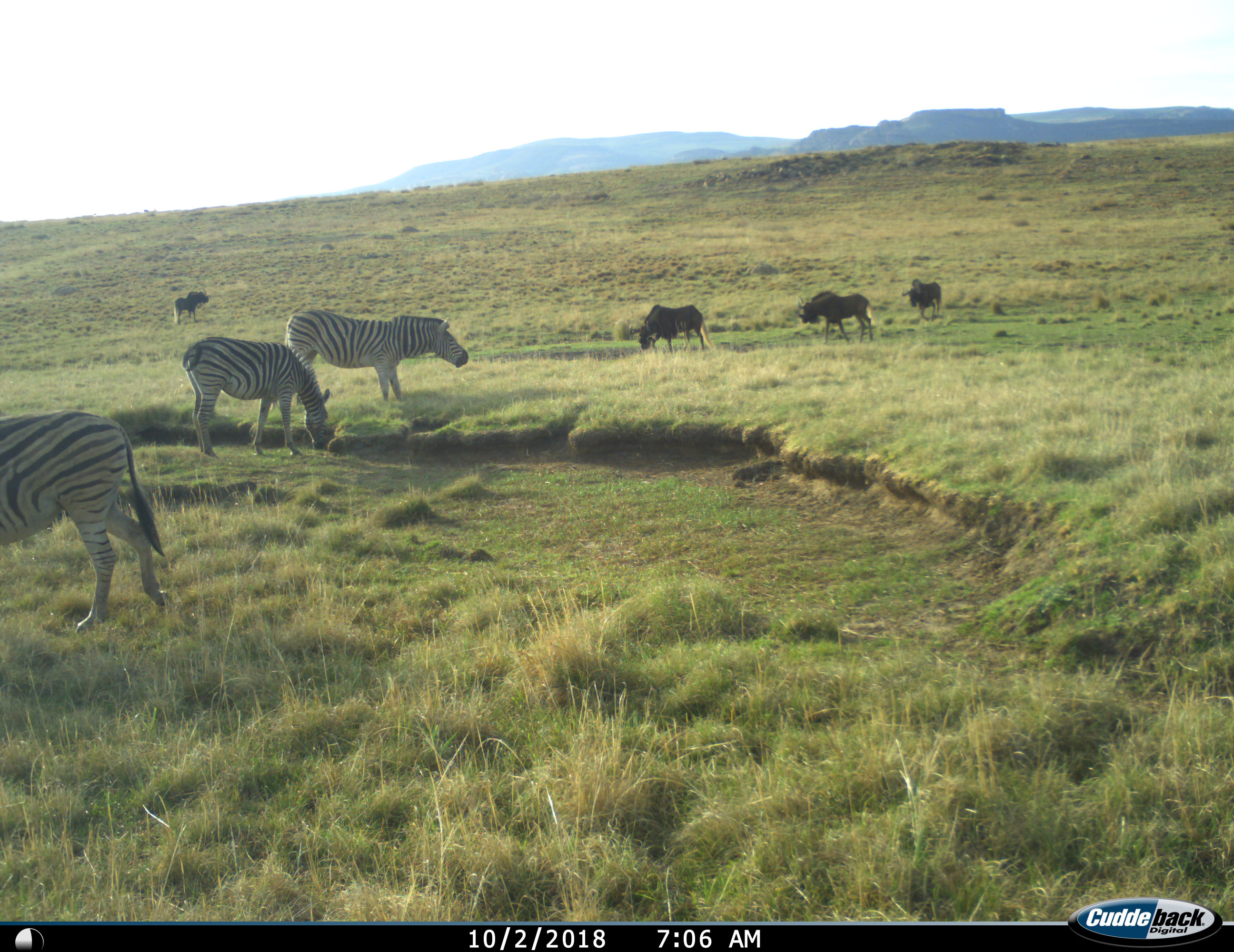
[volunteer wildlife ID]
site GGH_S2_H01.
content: unidentified animal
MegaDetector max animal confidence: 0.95